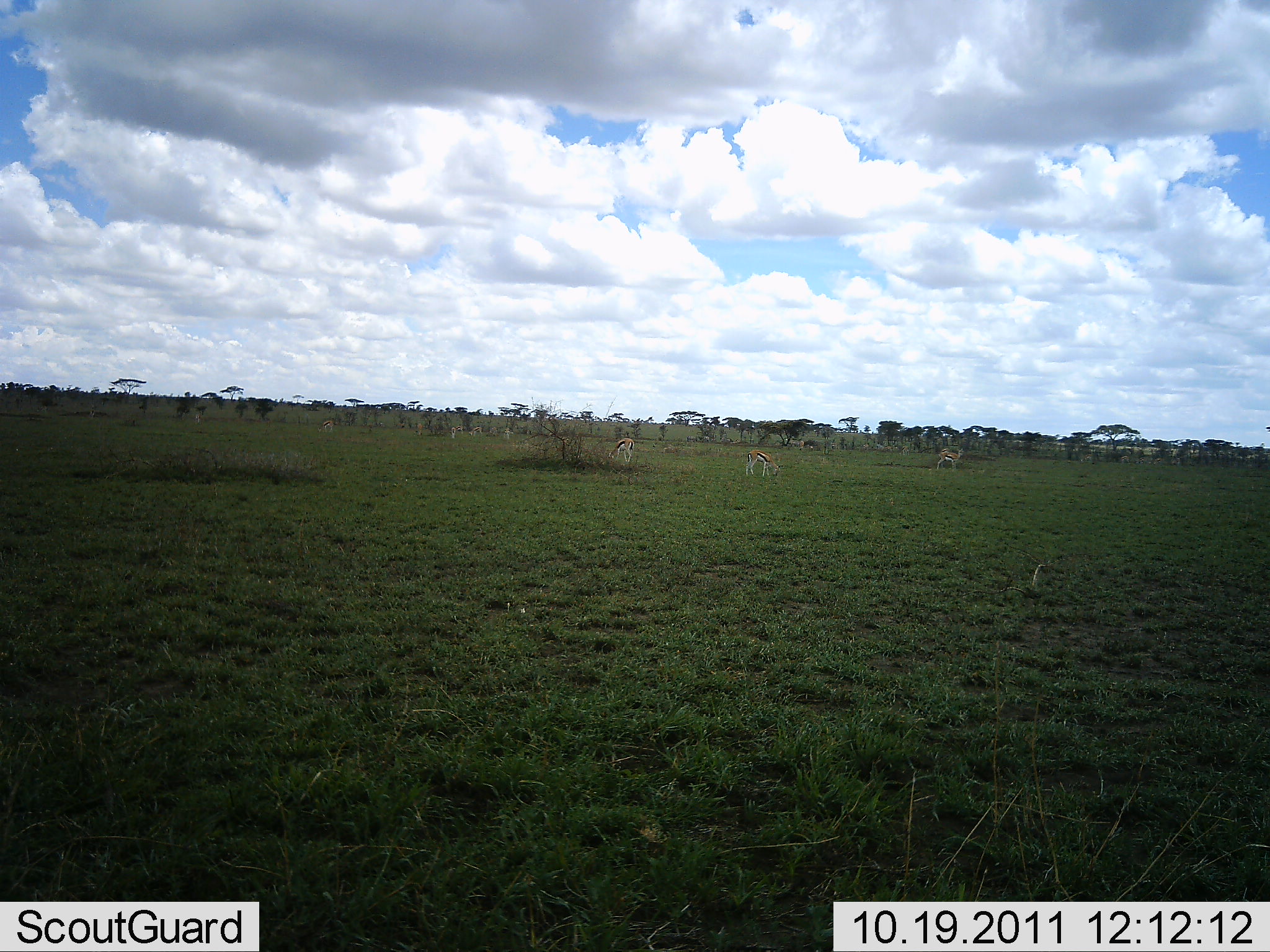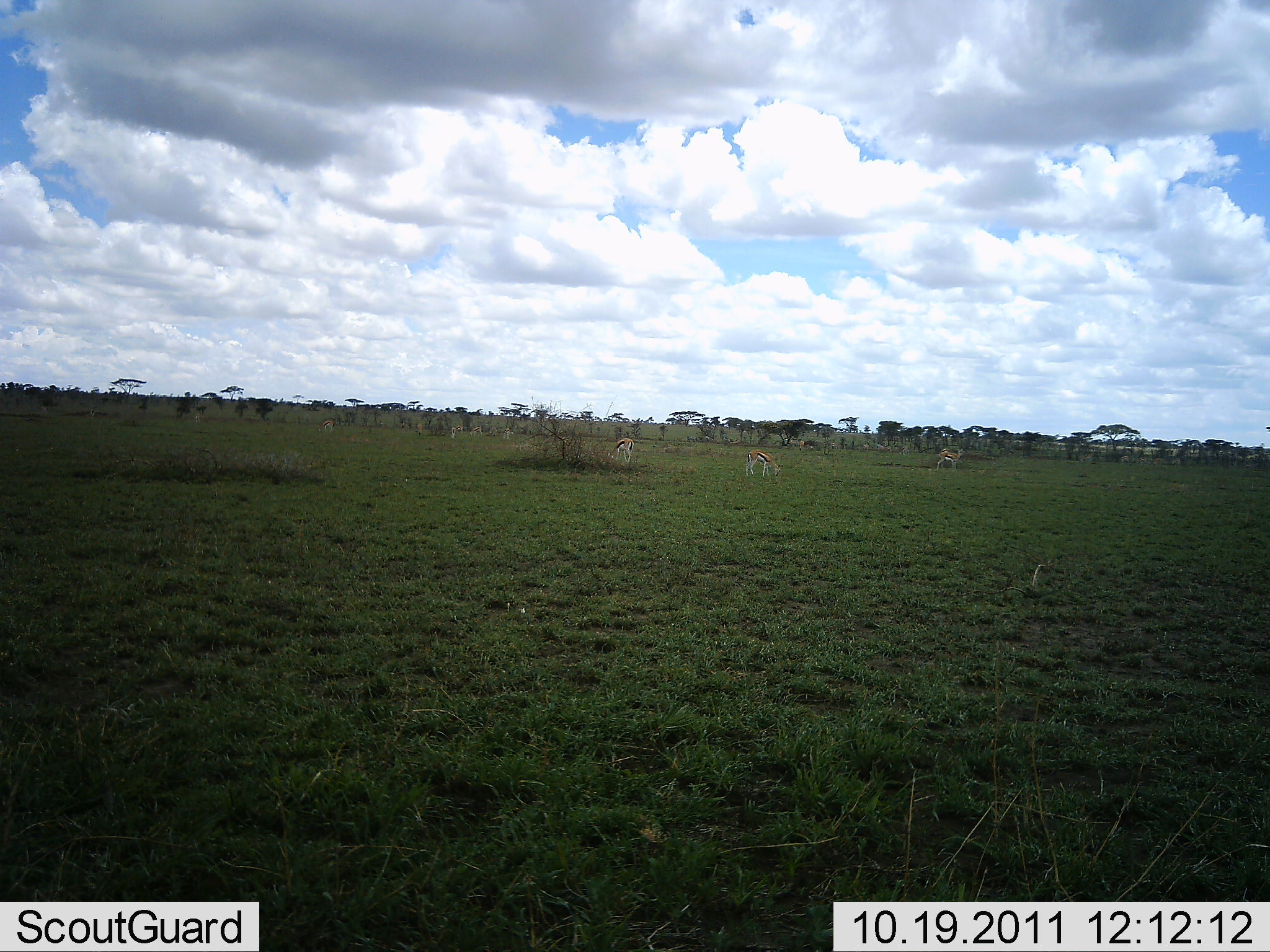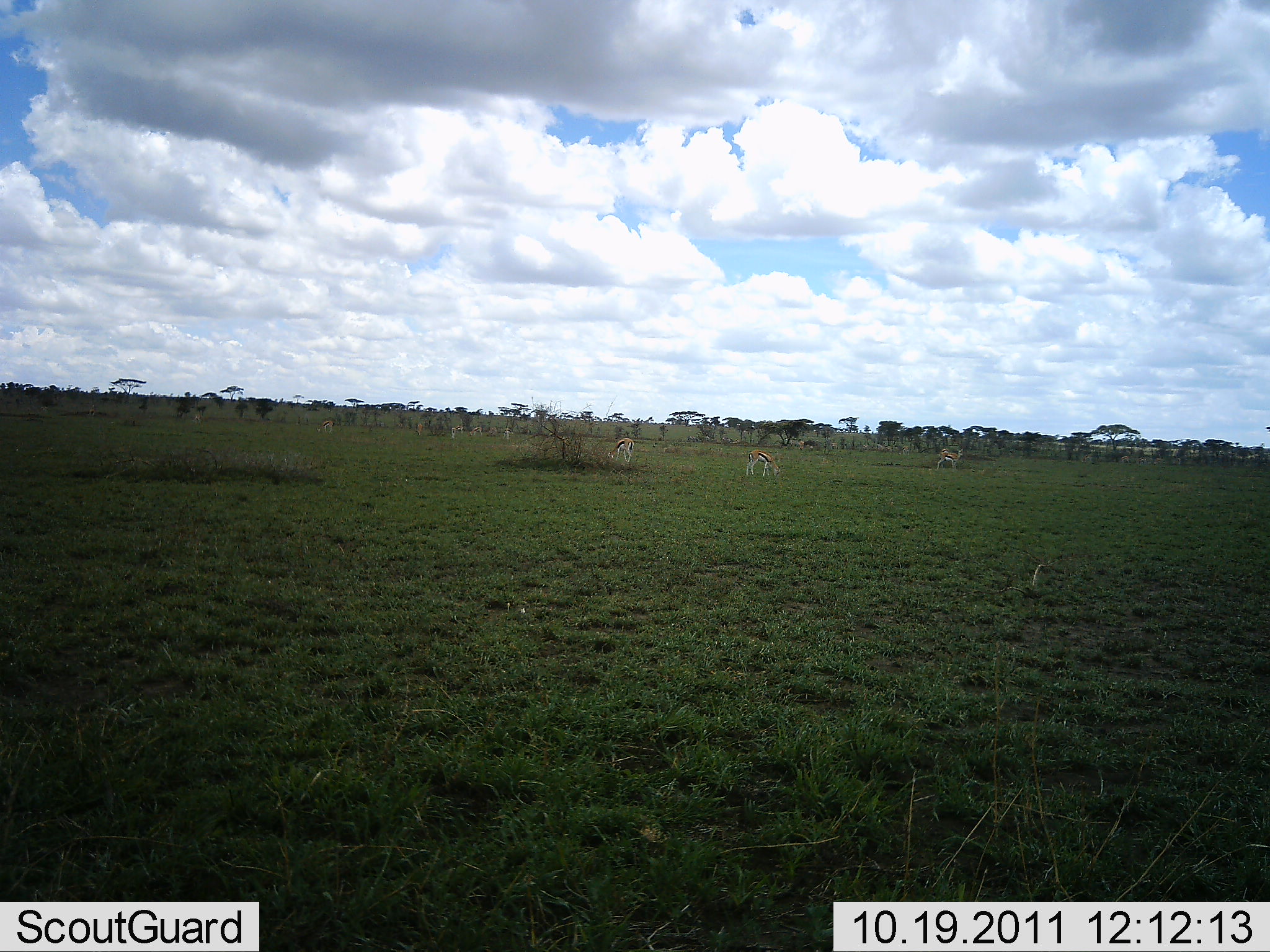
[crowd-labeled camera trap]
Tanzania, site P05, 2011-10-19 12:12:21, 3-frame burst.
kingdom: Animalia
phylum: Chordata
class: Mammalia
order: Artiodactyla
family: Bovidae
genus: Eudorcas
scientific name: Eudorcas thomsonii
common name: thomson's gazelle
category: gazellethomsons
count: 3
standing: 30%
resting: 0%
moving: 10%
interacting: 10%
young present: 0%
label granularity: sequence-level